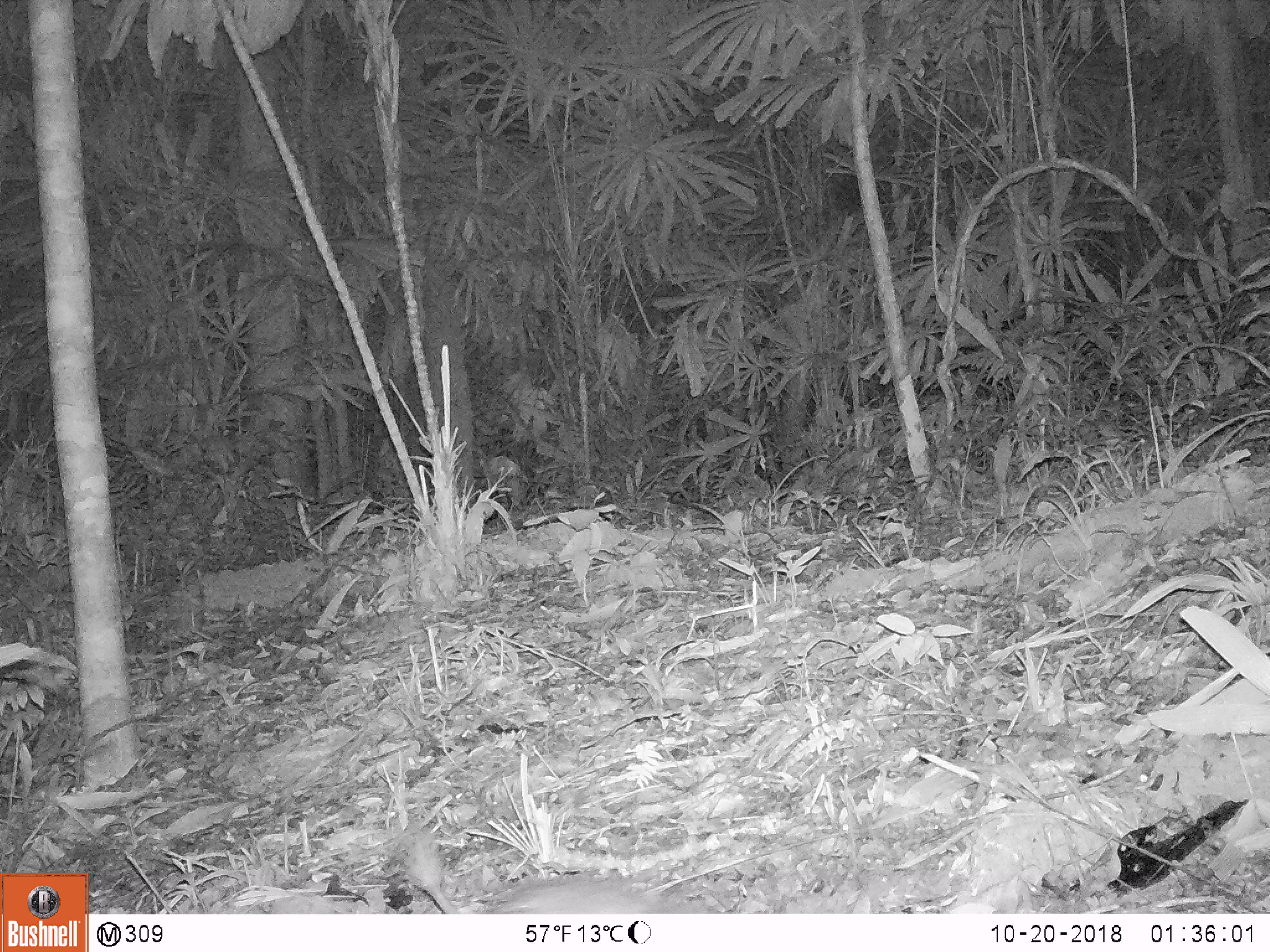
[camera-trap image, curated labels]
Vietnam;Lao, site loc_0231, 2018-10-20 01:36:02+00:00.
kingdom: Animalia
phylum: Chordata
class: Mammalia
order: Rodentia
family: Hystricidae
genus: Atherurus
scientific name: Atherurus macrourus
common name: asiatic brush-tailed porcupine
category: asiatic brush tailed porcupine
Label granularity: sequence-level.